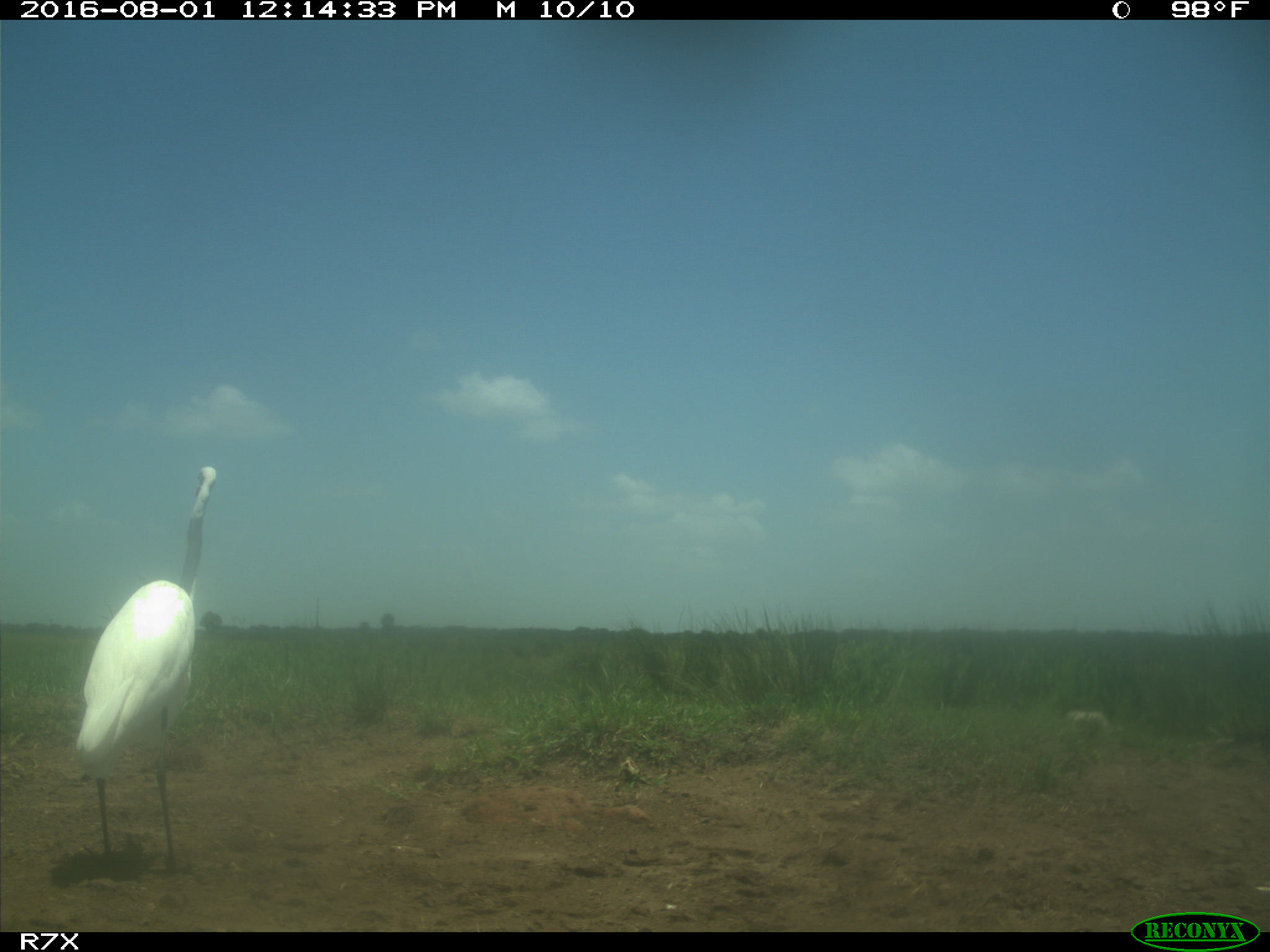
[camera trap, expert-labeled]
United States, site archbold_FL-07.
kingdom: Animalia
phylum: Chordata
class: Aves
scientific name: Aves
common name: birds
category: unidentified bird